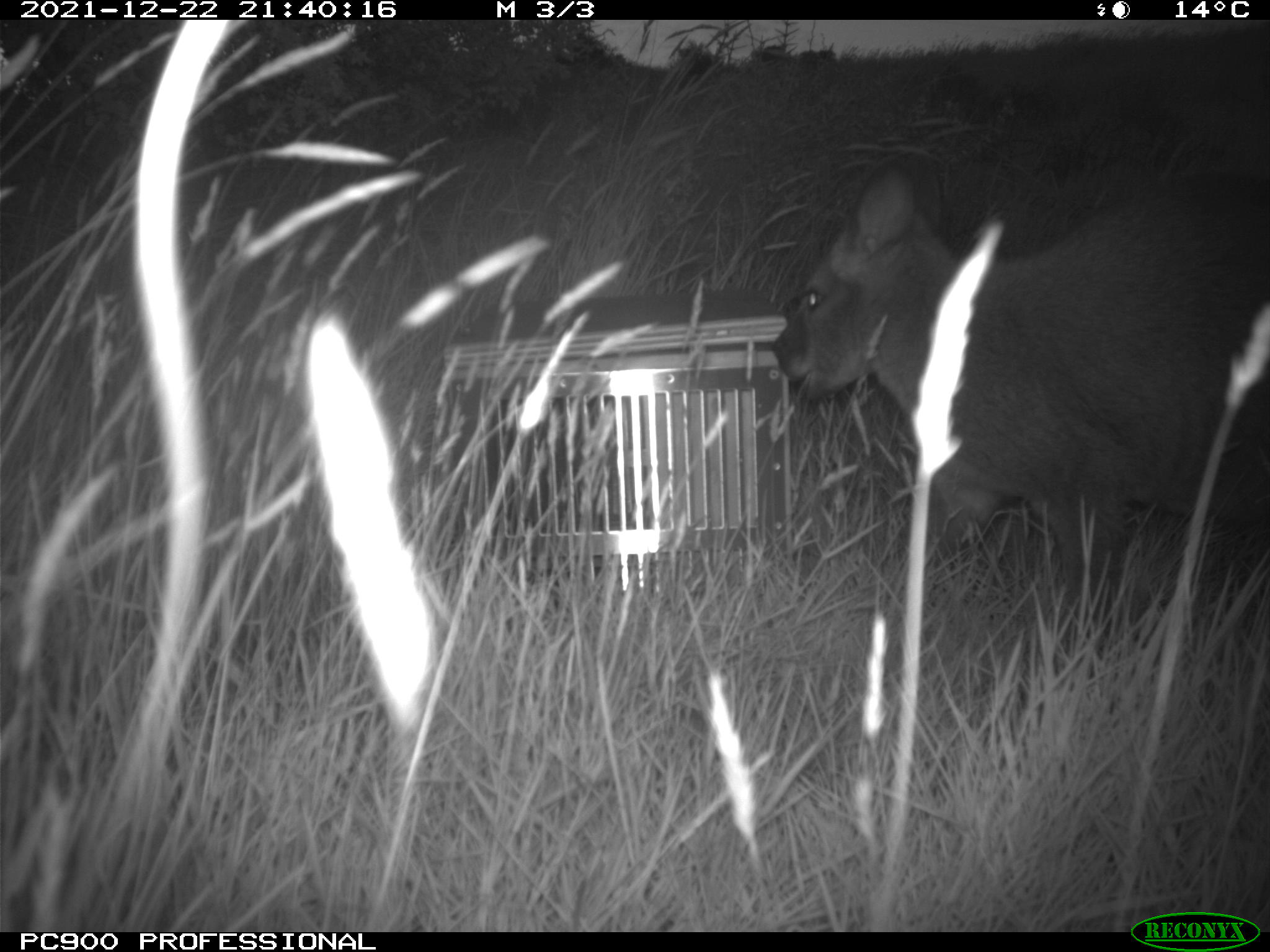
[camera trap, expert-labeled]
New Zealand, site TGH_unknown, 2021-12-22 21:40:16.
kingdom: Animalia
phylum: Chordata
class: Mammalia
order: Diprotodontia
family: Macropodidae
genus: Notamacropus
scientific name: Notamacropus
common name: wallaby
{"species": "wallaby (Notamacropus)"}